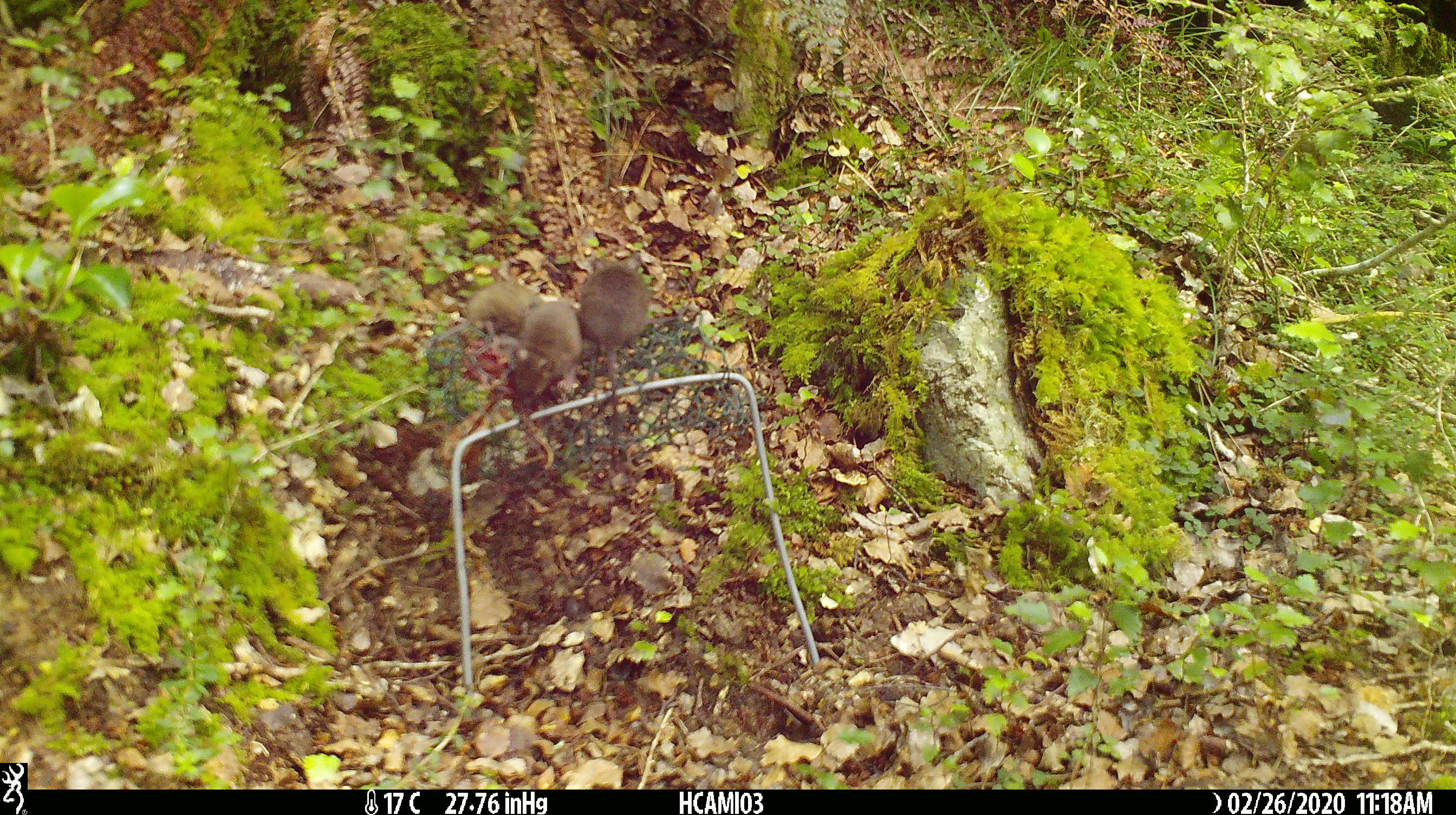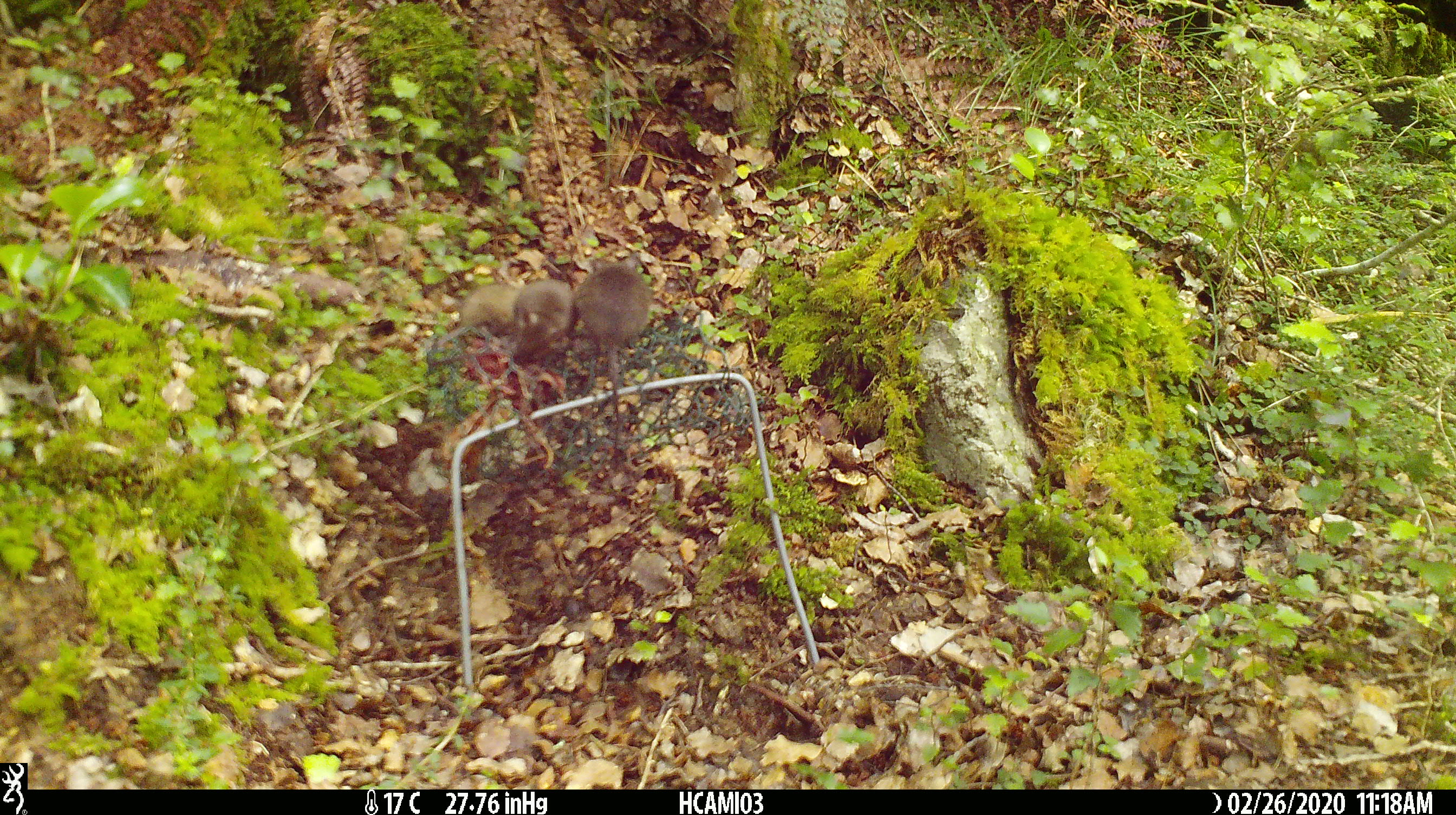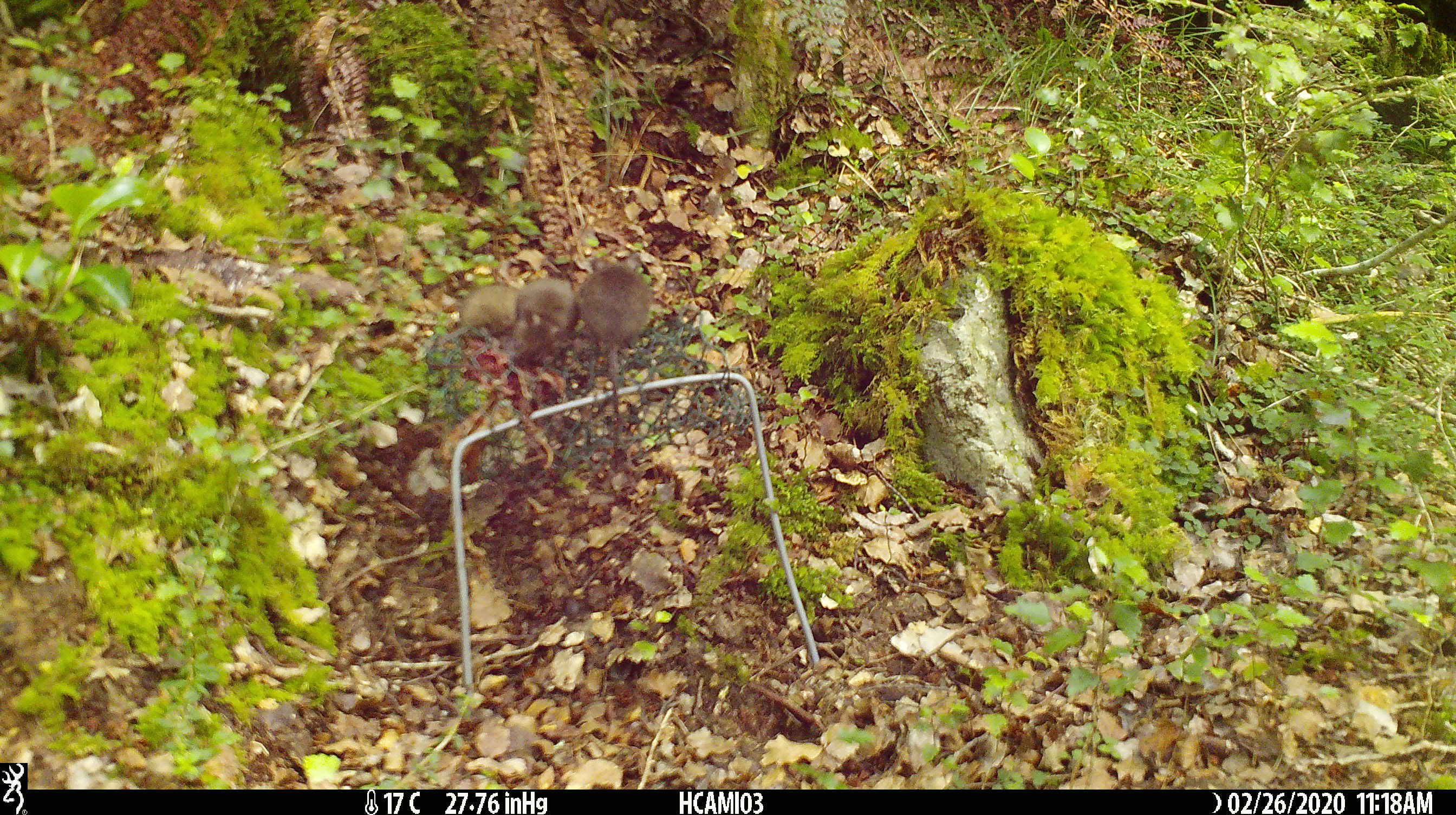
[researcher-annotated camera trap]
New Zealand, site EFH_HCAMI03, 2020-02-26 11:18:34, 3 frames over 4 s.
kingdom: Animalia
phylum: Chordata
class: Mammalia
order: Rodentia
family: Muridae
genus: Mus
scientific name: Mus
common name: mouse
Mouse (Mus).